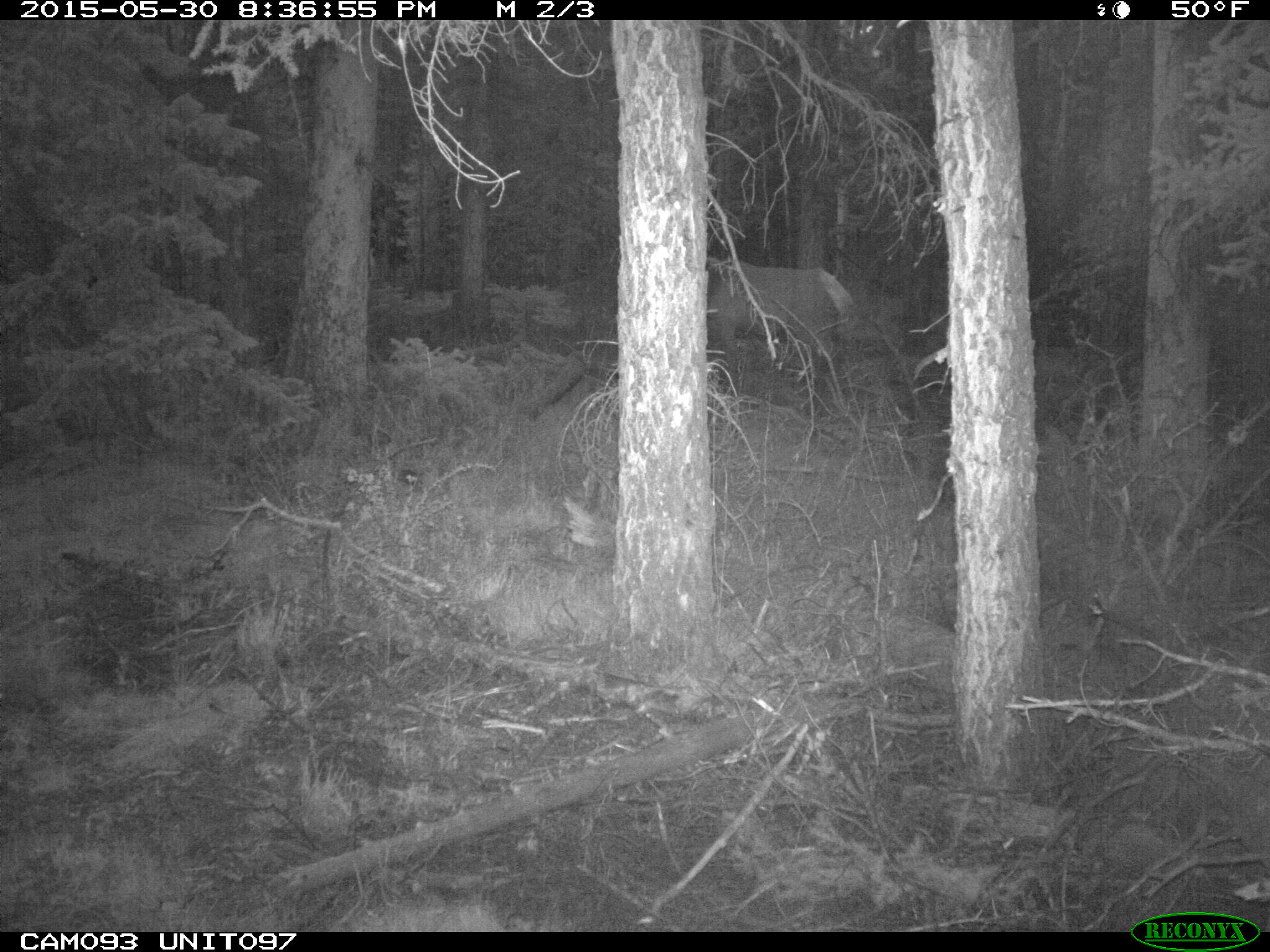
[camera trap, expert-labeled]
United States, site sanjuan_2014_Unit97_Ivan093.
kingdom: Animalia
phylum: Chordata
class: Mammalia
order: Artiodactyla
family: Cervidae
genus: Cervus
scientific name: Cervus elaphus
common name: red deer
Cervus elaphus (red deer).